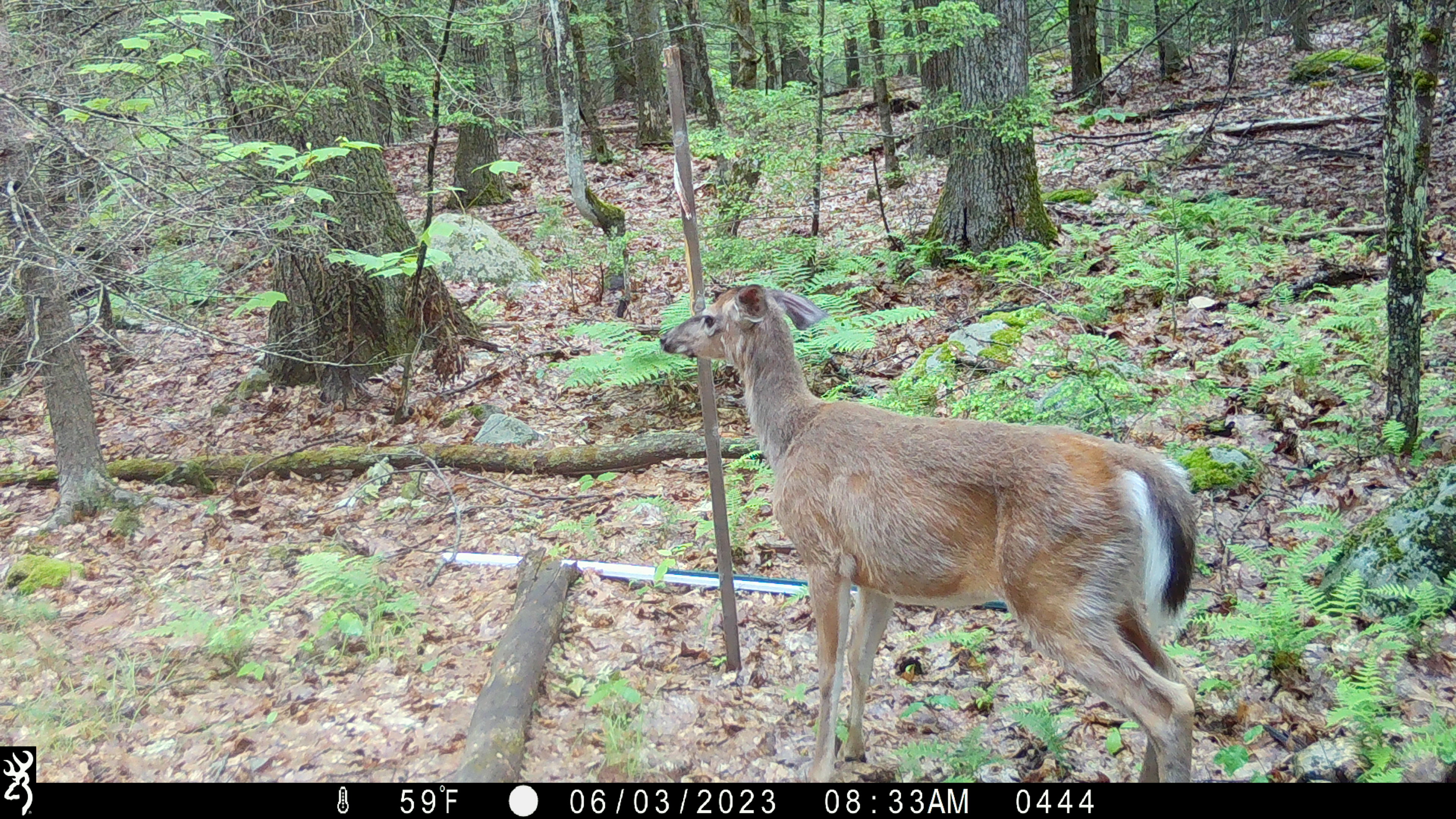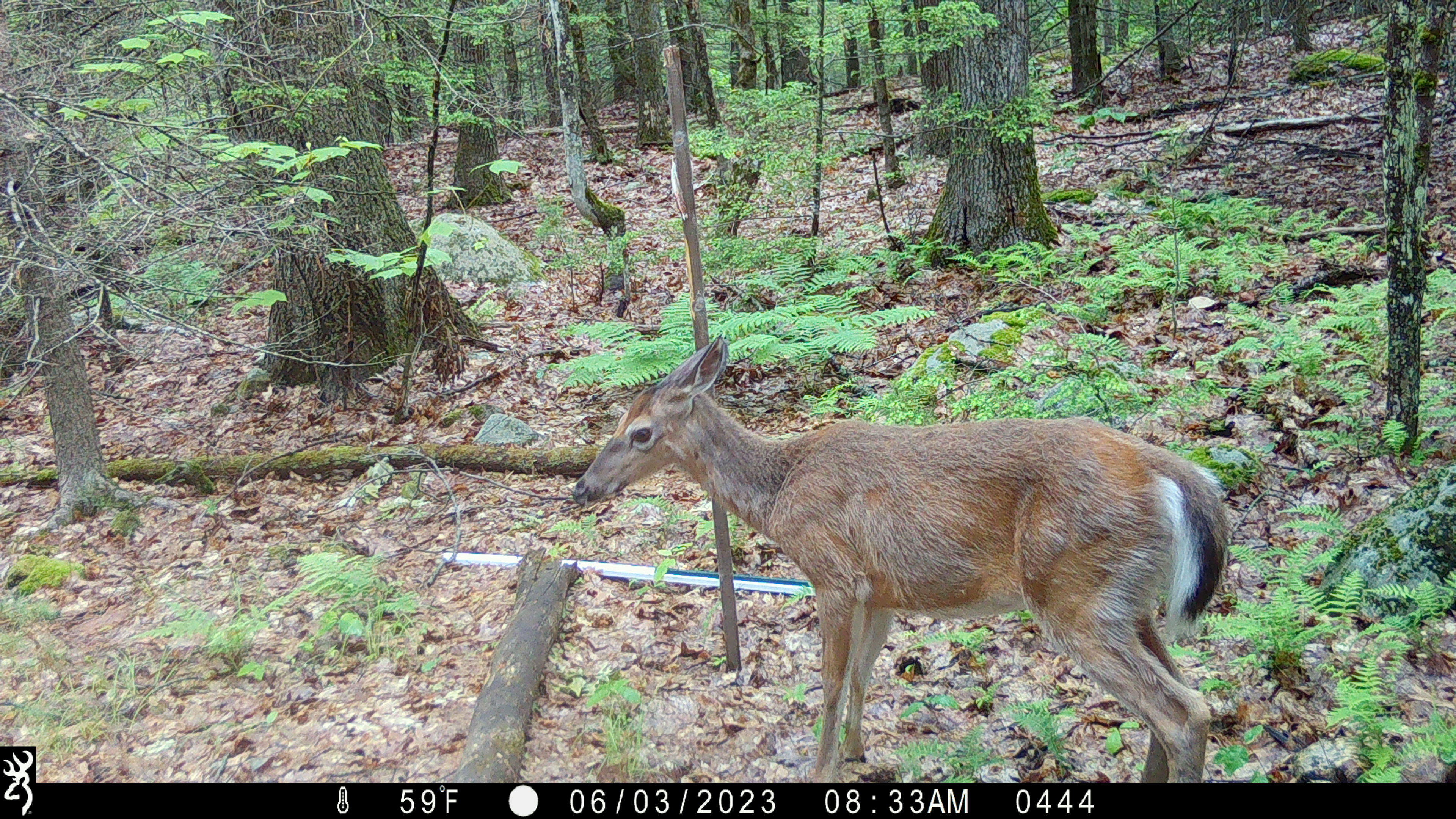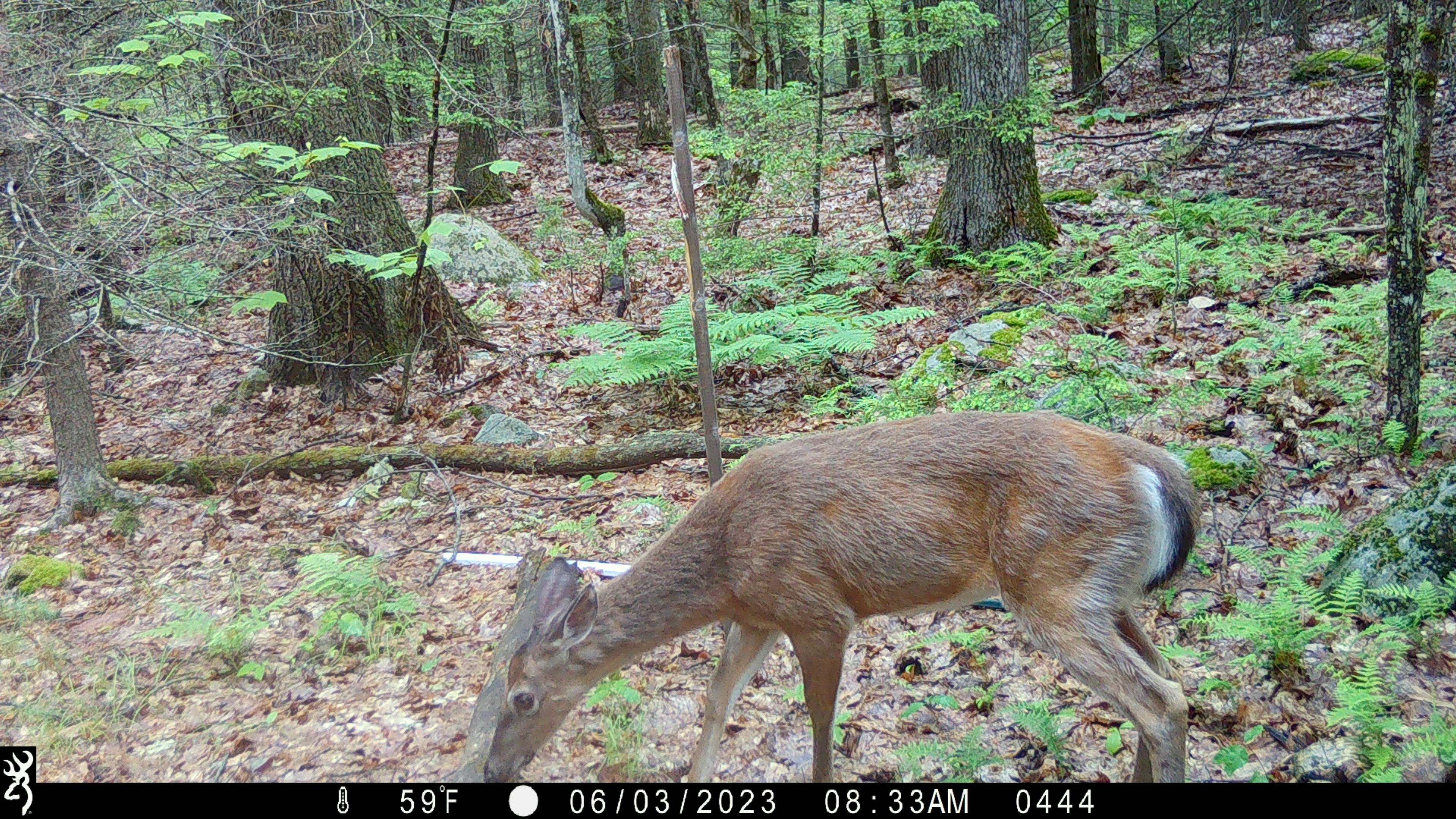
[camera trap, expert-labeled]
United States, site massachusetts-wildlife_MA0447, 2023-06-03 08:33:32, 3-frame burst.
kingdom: Animalia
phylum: Chordata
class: Mammalia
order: Artiodactyla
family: Cervidae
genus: Odocoileus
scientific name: Odocoileus virginianus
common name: white-tailed deer